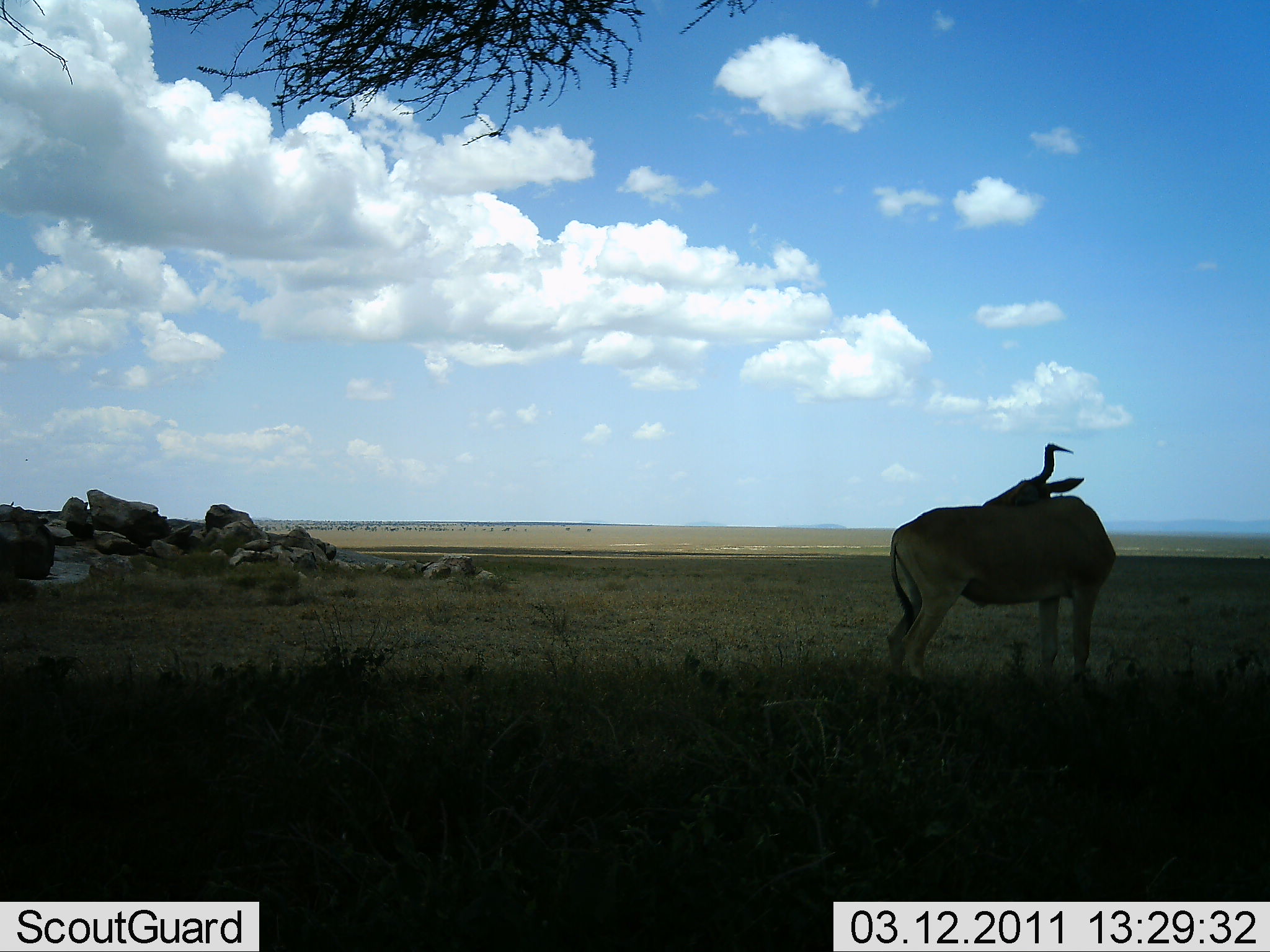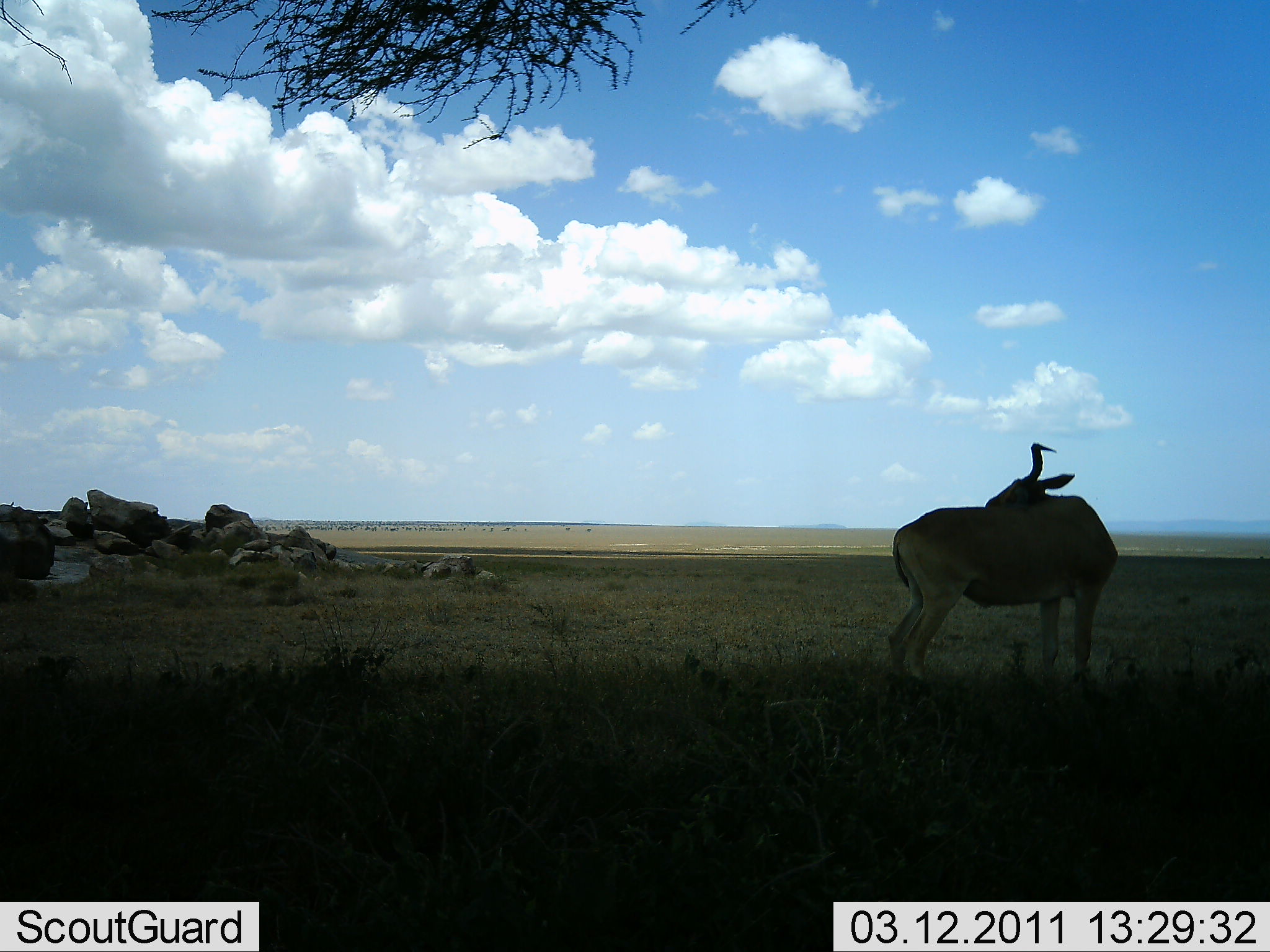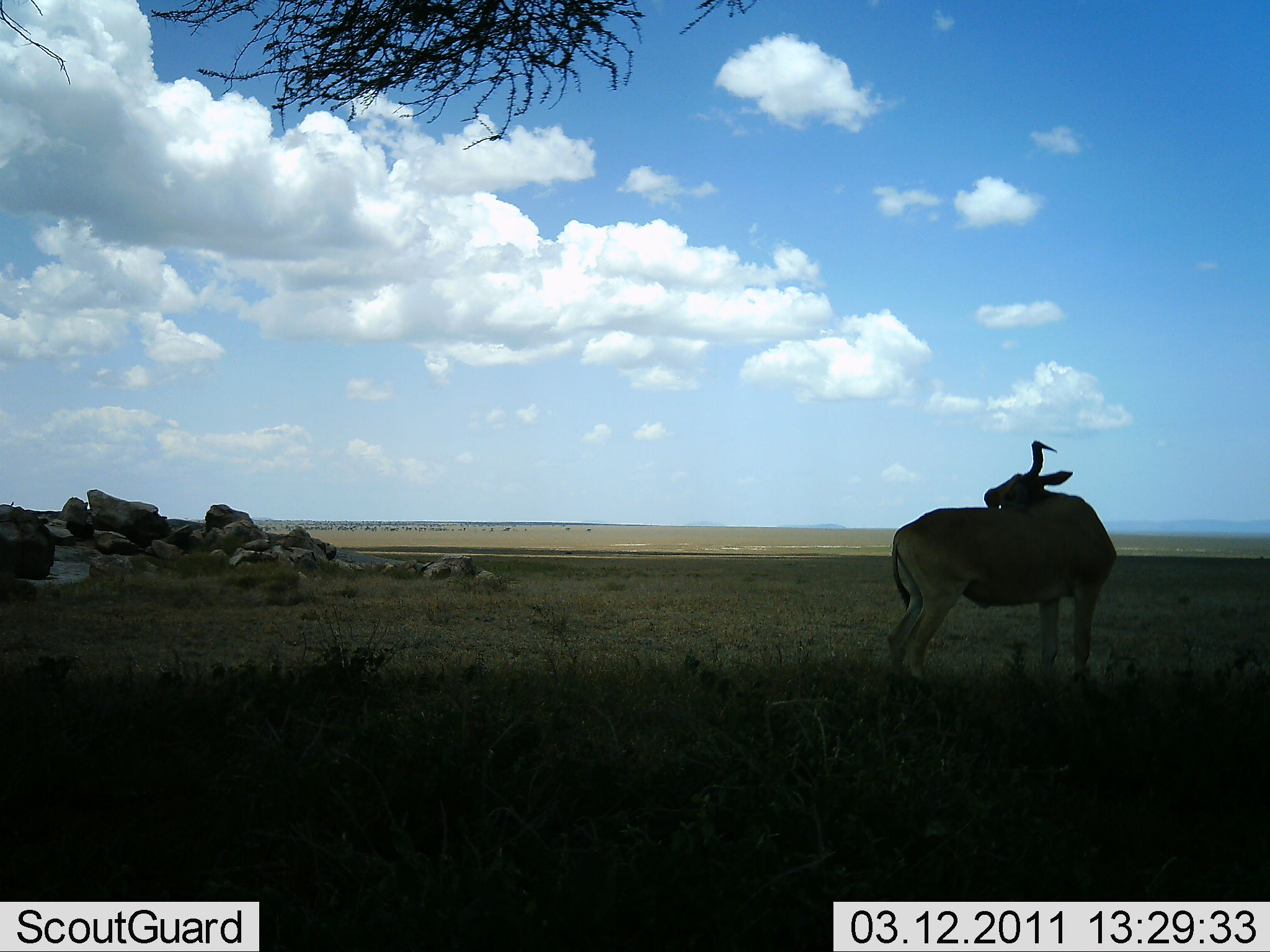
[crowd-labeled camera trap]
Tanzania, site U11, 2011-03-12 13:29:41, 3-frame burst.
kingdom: Animalia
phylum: Chordata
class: Mammalia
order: Artiodactyla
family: Bovidae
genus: Alcelaphus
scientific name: Alcelaphus buselaphus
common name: hartebeest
Hartebeest (Alcelaphus buselaphus), count 1. Behavior (volunteer vote fractions): standing 100%, resting 0%, moving 0%, interacting 0%. Young present (vote fraction): 0%. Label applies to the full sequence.